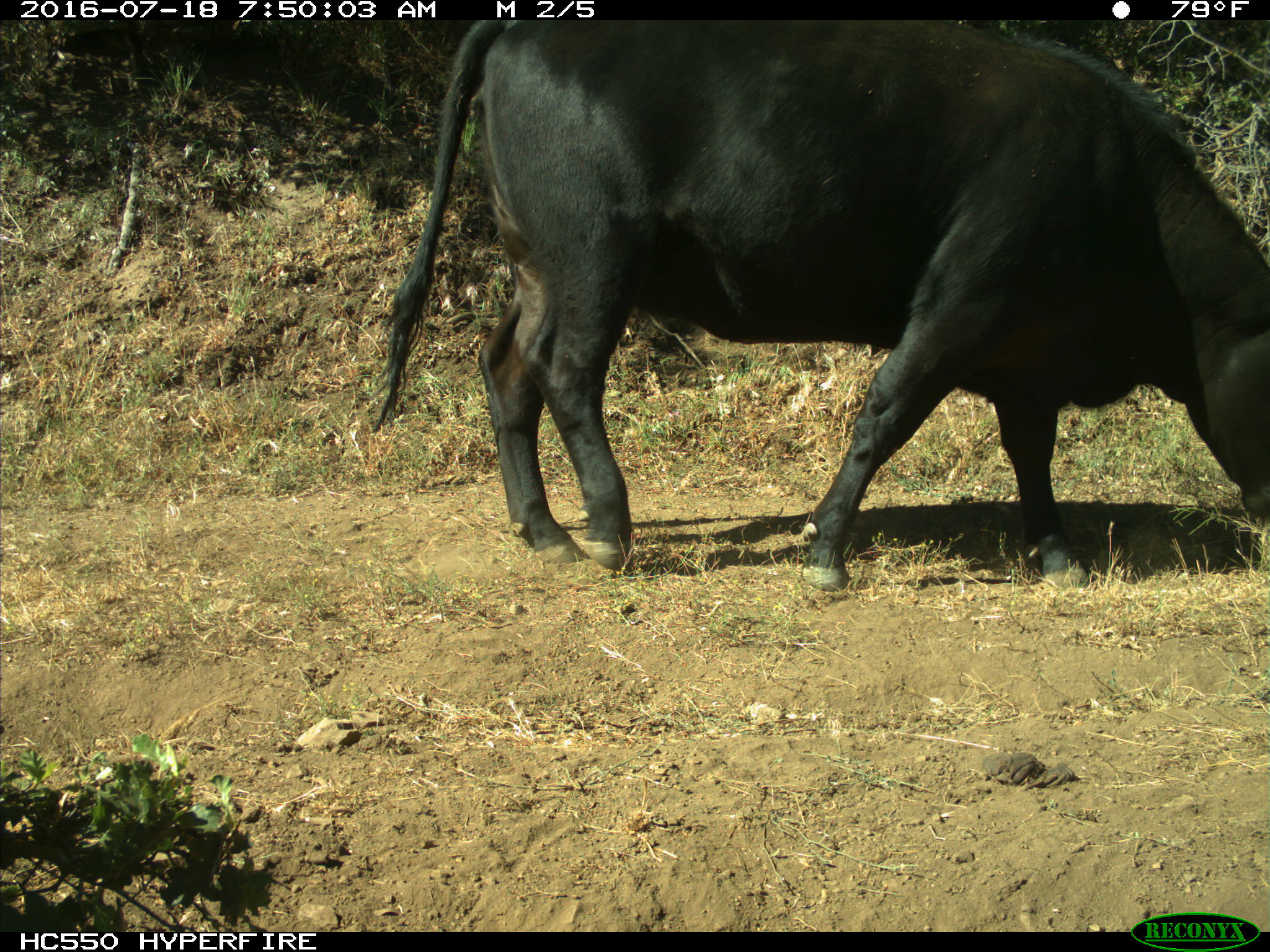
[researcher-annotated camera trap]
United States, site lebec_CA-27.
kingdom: Animalia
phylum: Chordata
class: Mammalia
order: Artiodactyla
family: Bovidae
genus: Bos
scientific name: Bos taurus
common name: domestic cow